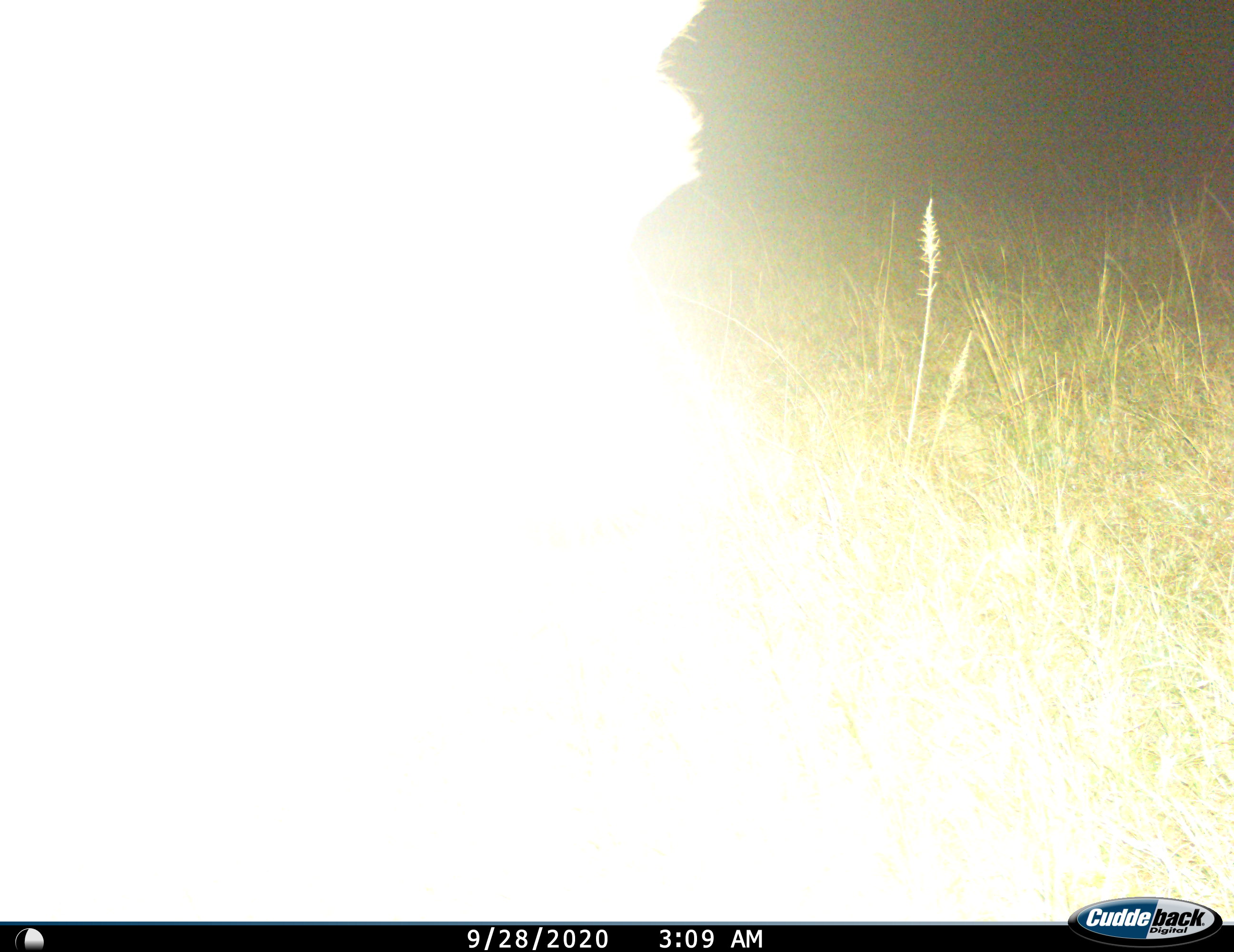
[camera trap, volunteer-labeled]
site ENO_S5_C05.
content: unidentified animal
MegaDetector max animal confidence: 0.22